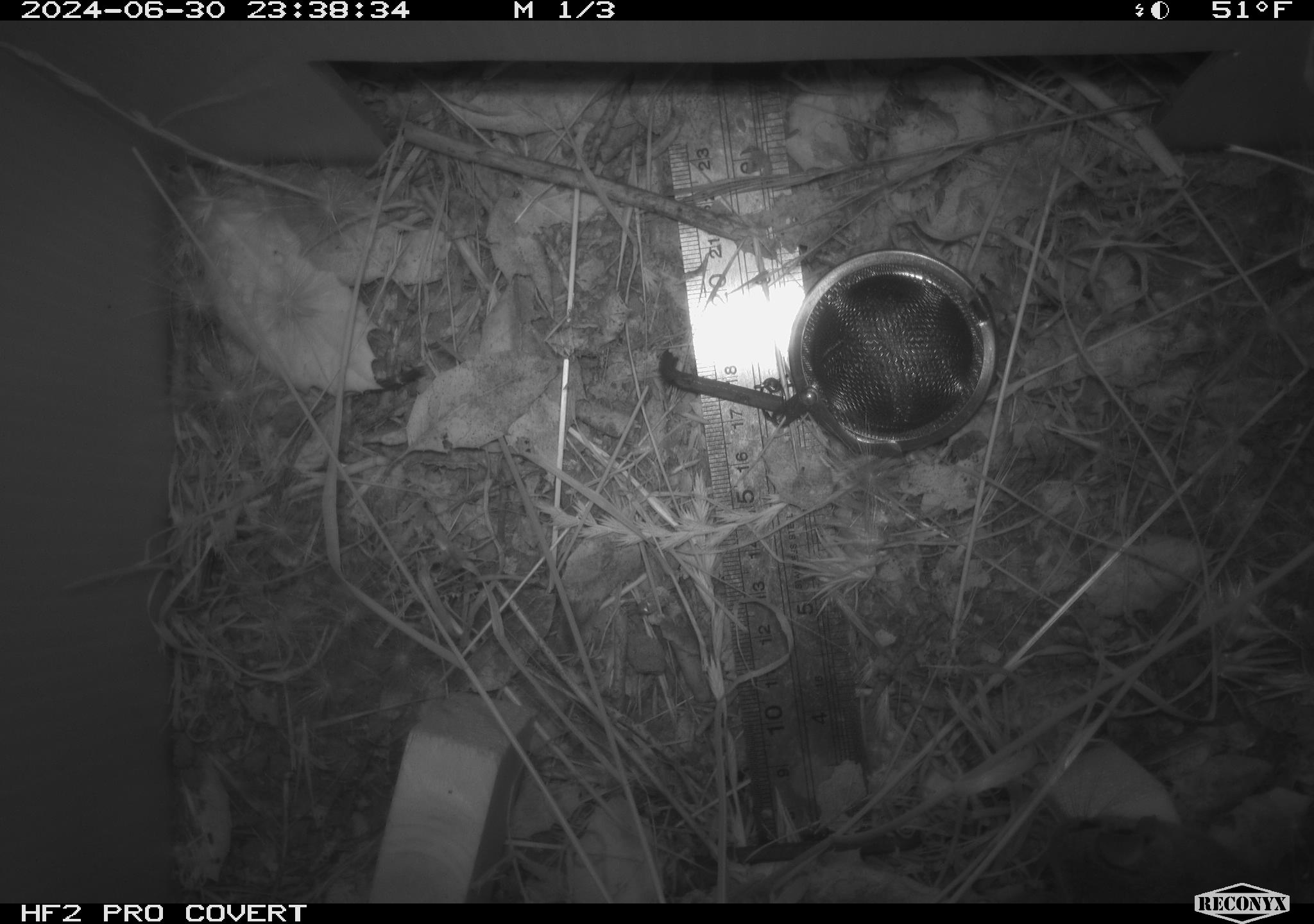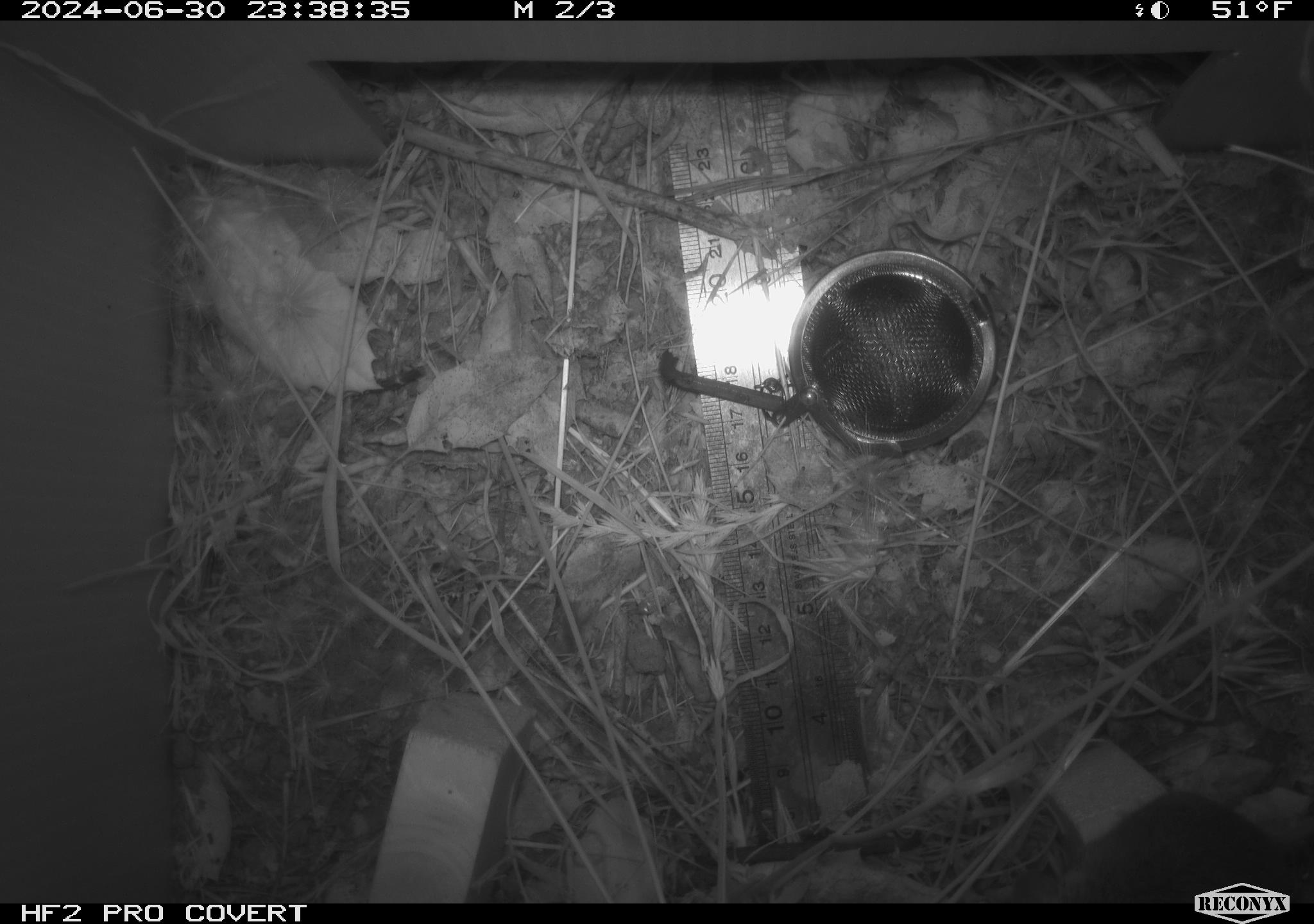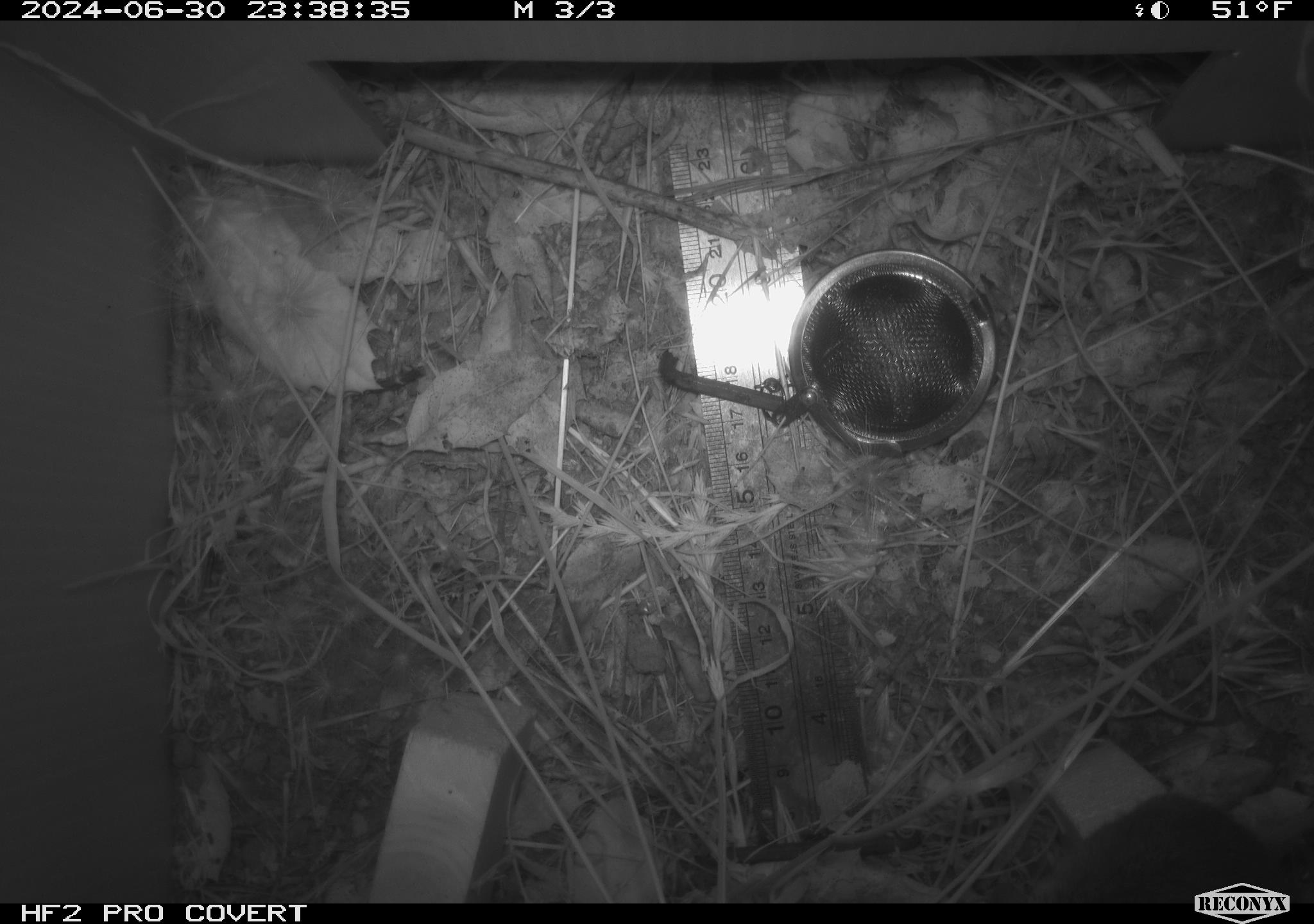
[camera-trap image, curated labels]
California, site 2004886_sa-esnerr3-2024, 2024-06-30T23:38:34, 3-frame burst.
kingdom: Animalia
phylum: Chordata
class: Mammalia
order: Rodentia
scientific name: Rodentia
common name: rodent